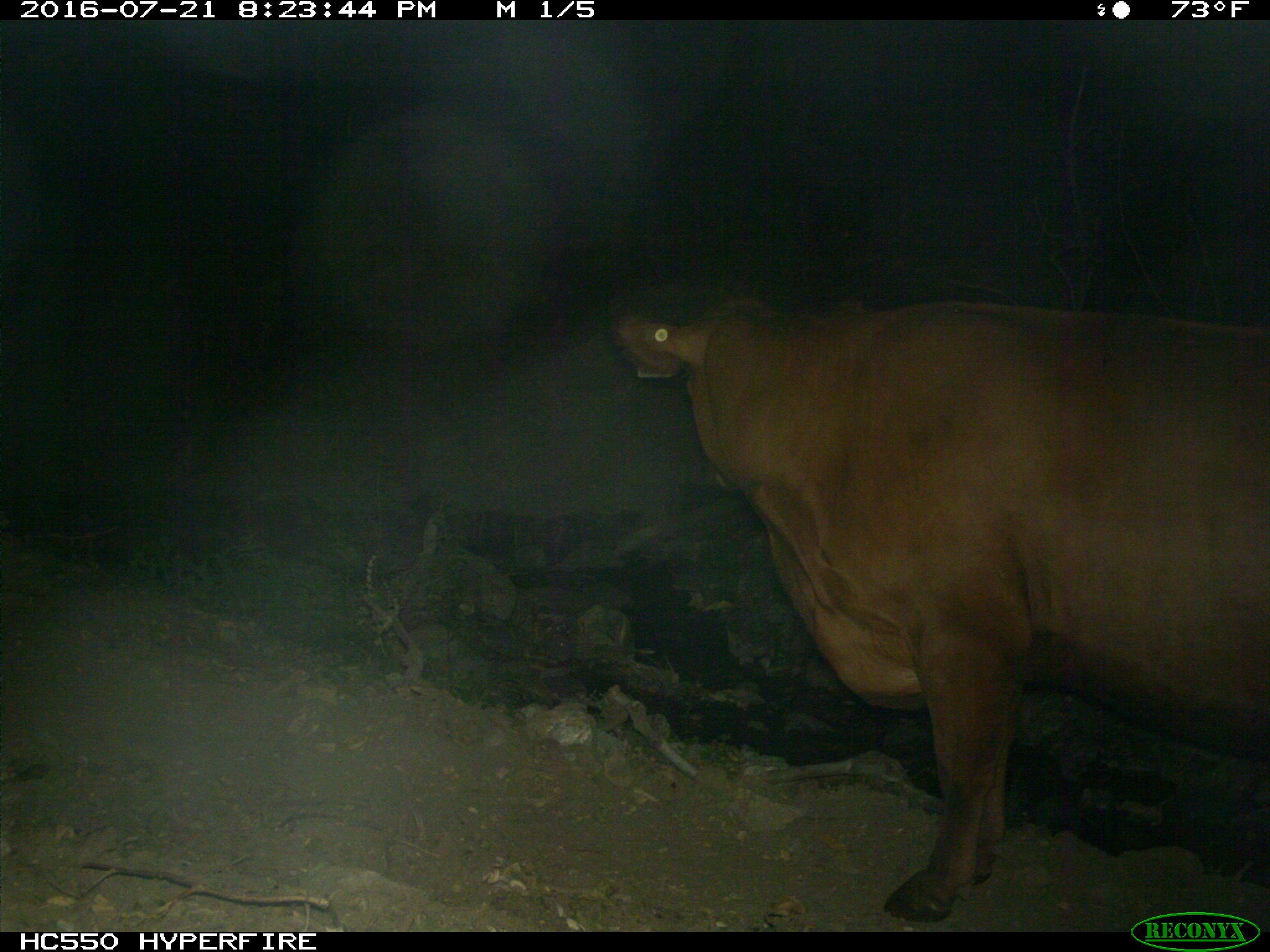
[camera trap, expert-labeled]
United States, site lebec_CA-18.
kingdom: Animalia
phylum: Chordata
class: Mammalia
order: Artiodactyla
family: Bovidae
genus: Bos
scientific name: Bos taurus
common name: domestic cow